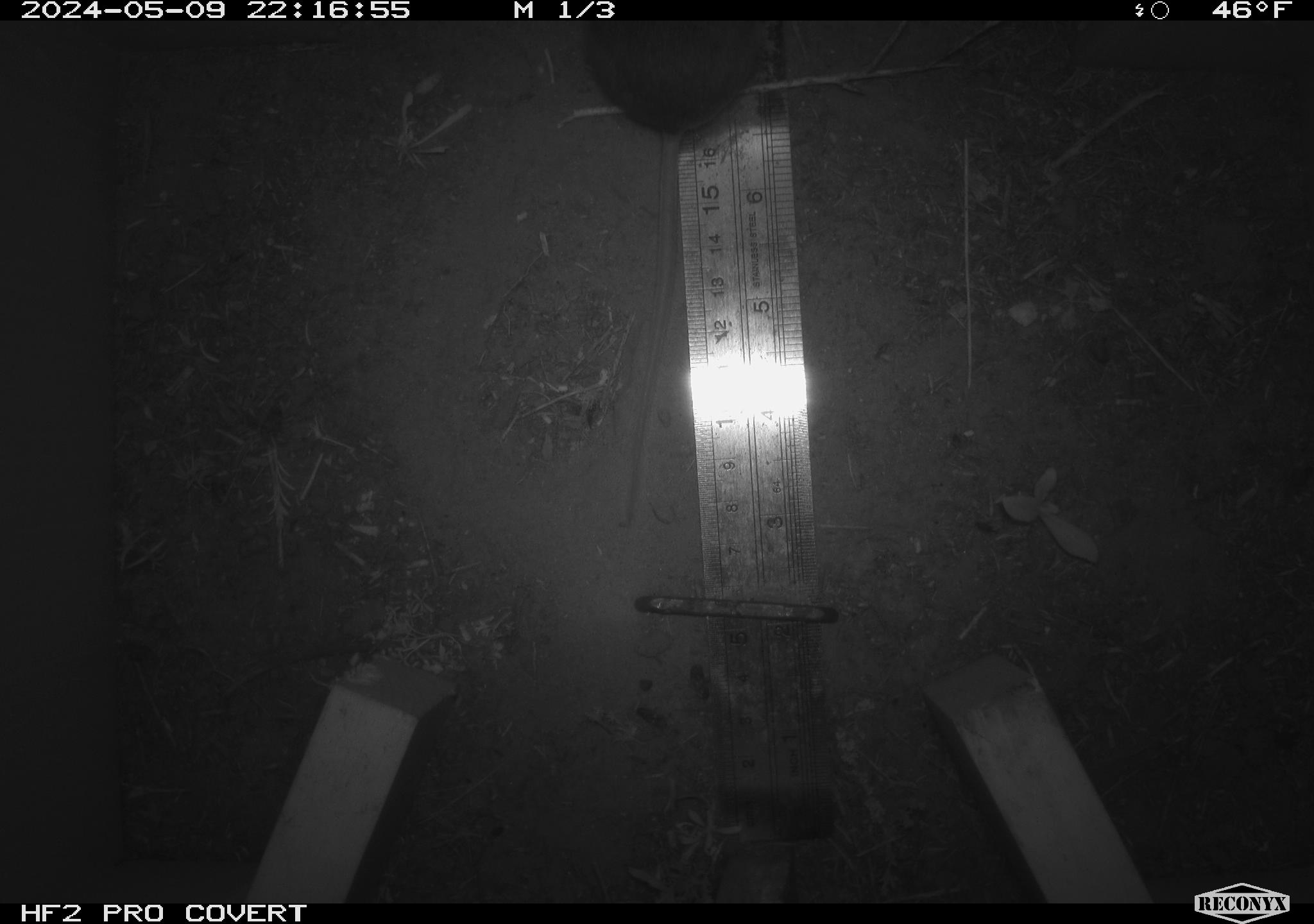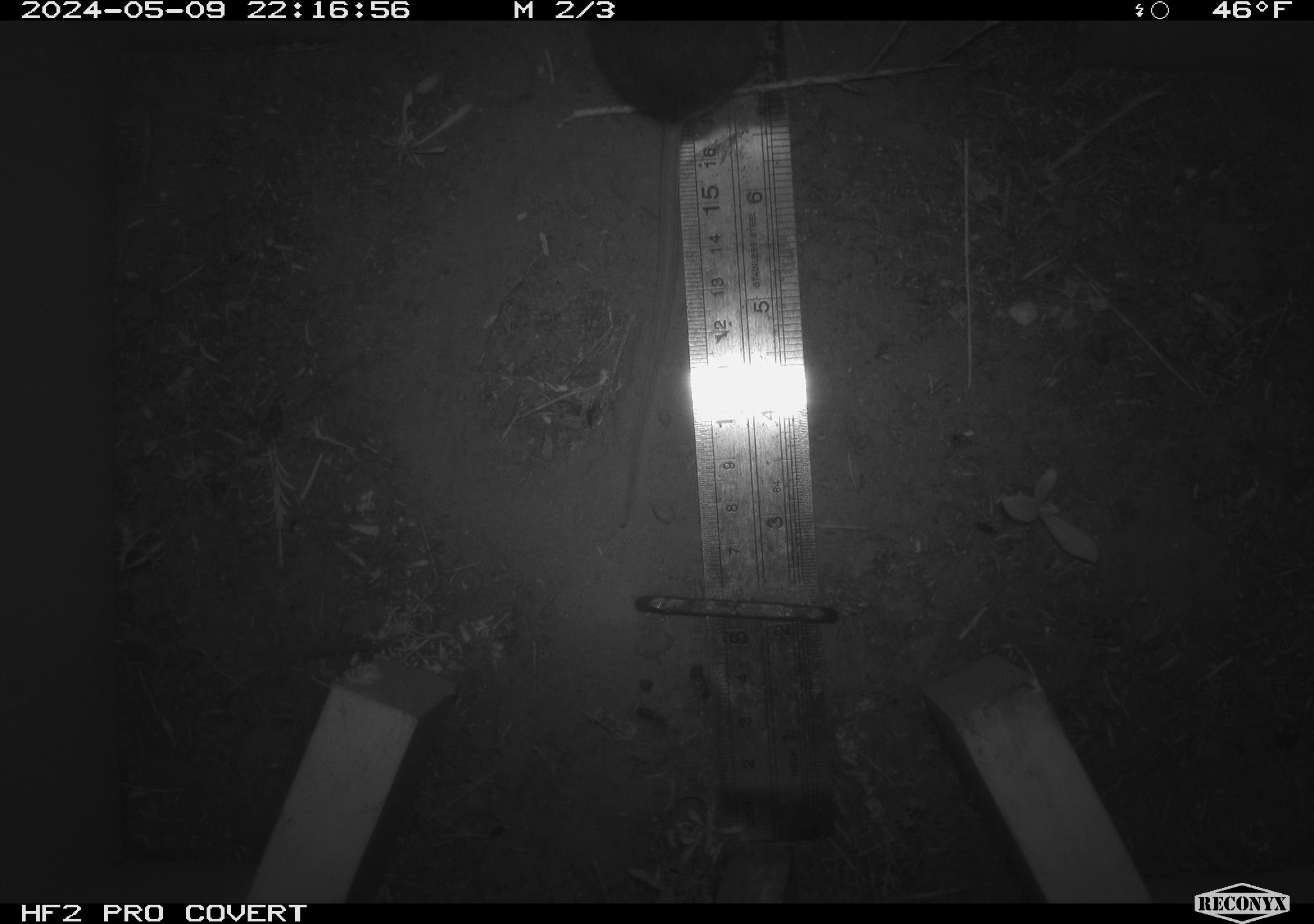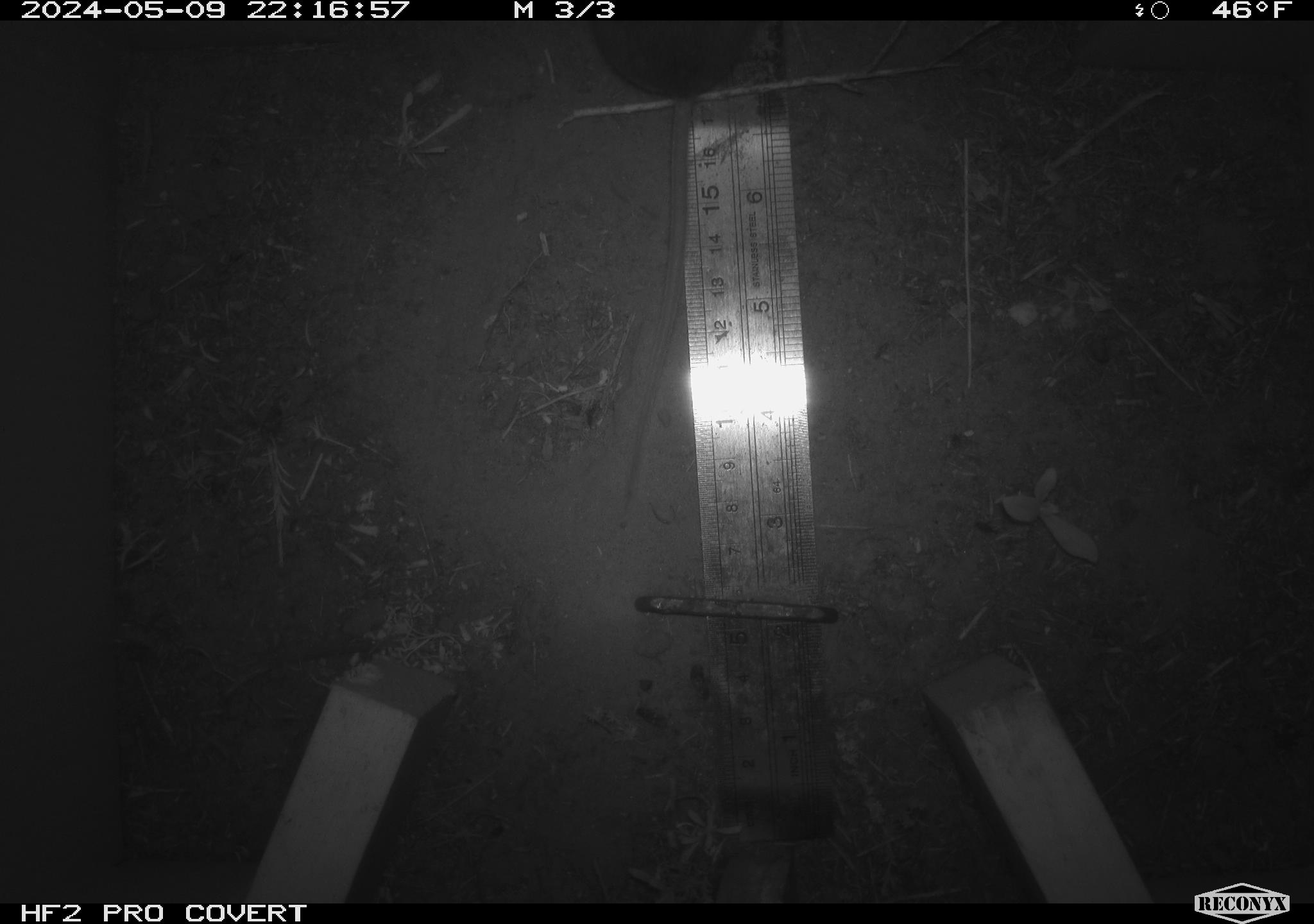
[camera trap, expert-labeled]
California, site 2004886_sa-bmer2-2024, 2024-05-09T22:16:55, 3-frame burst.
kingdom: Animalia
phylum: Chordata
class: Mammalia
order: Rodentia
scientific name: Rodentia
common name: mouse species